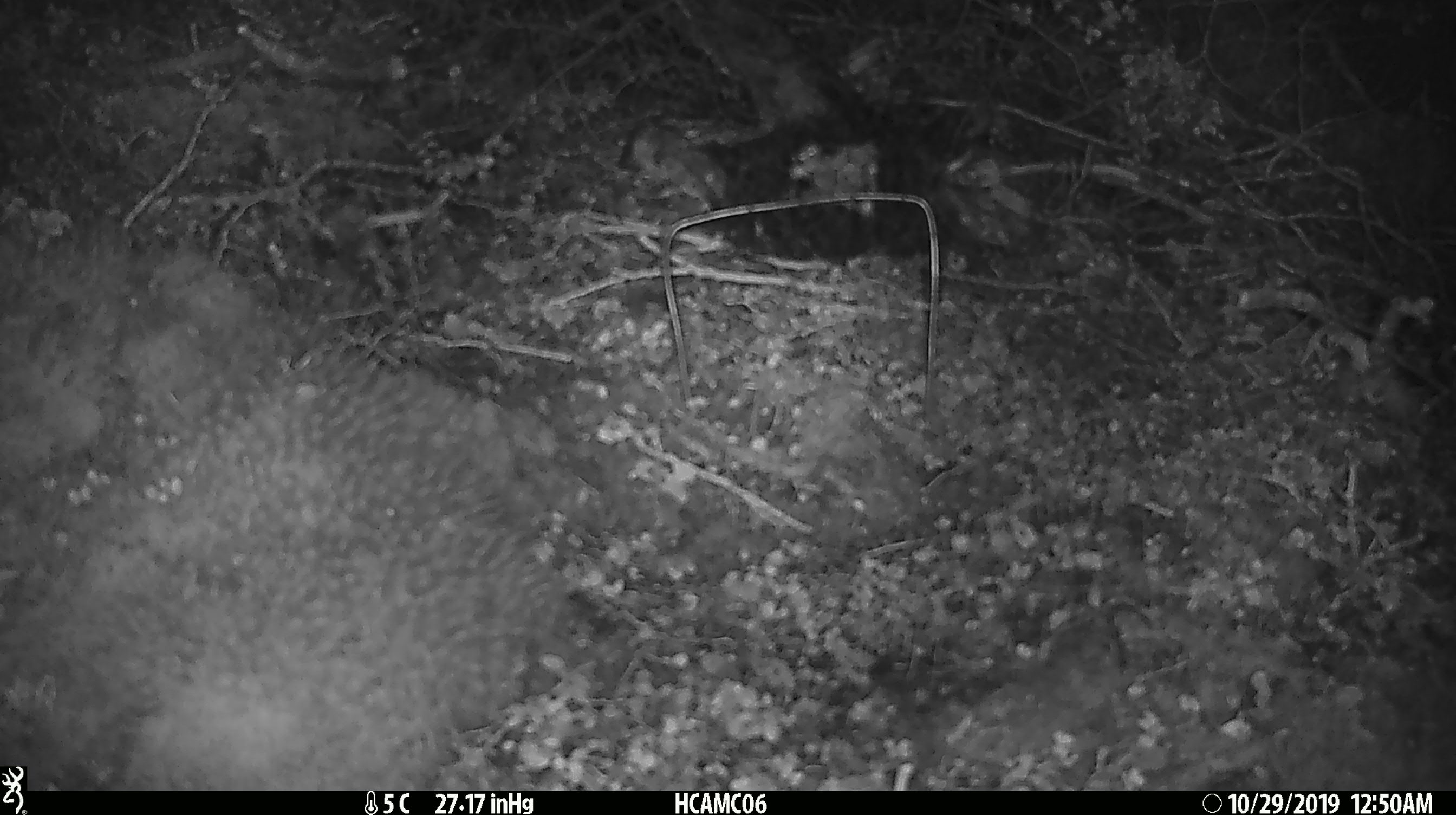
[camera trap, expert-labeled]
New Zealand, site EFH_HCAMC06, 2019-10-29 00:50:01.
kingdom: Animalia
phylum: Chordata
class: Mammalia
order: Rodentia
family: Muridae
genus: Mus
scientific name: Mus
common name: mouse